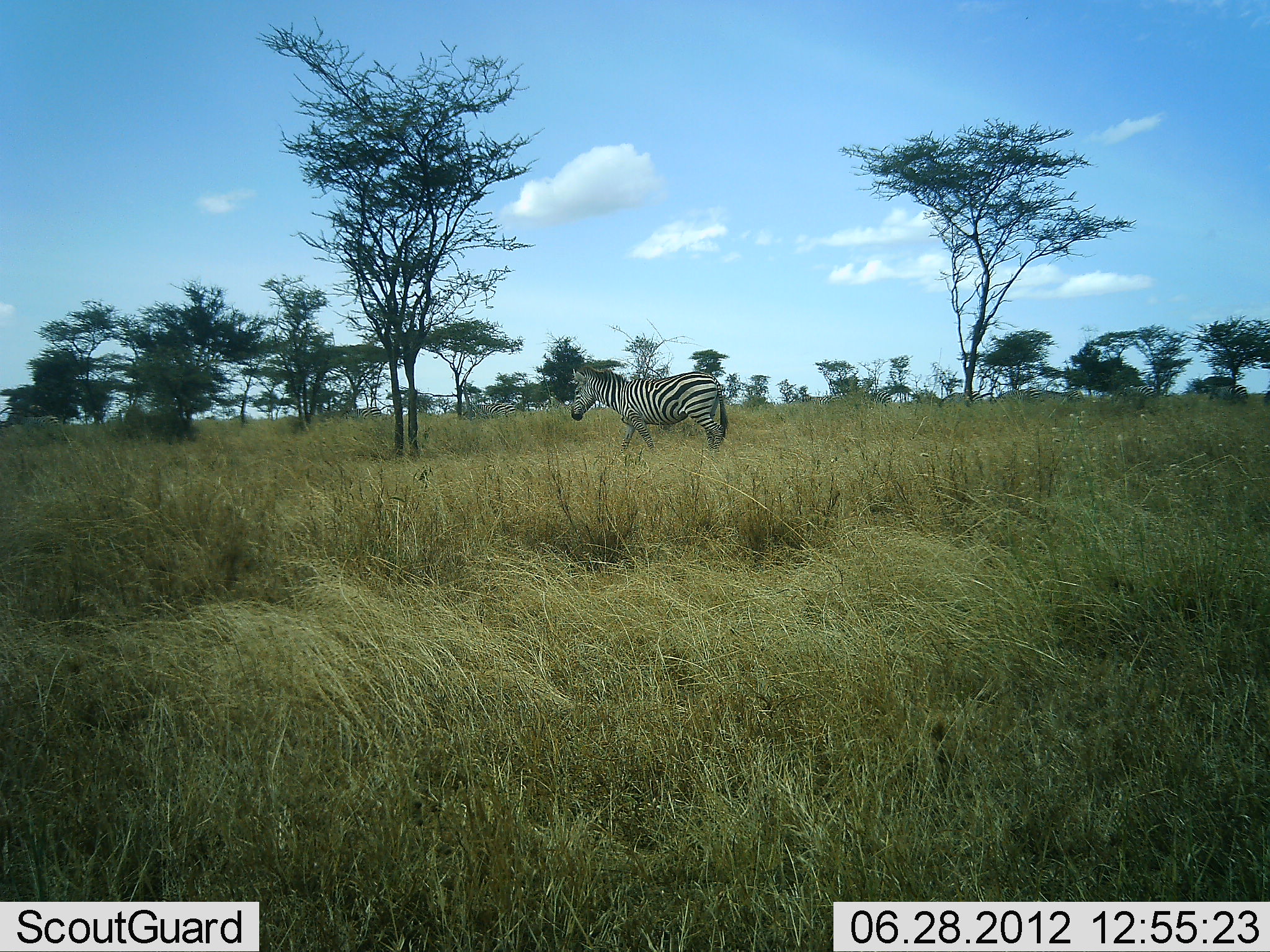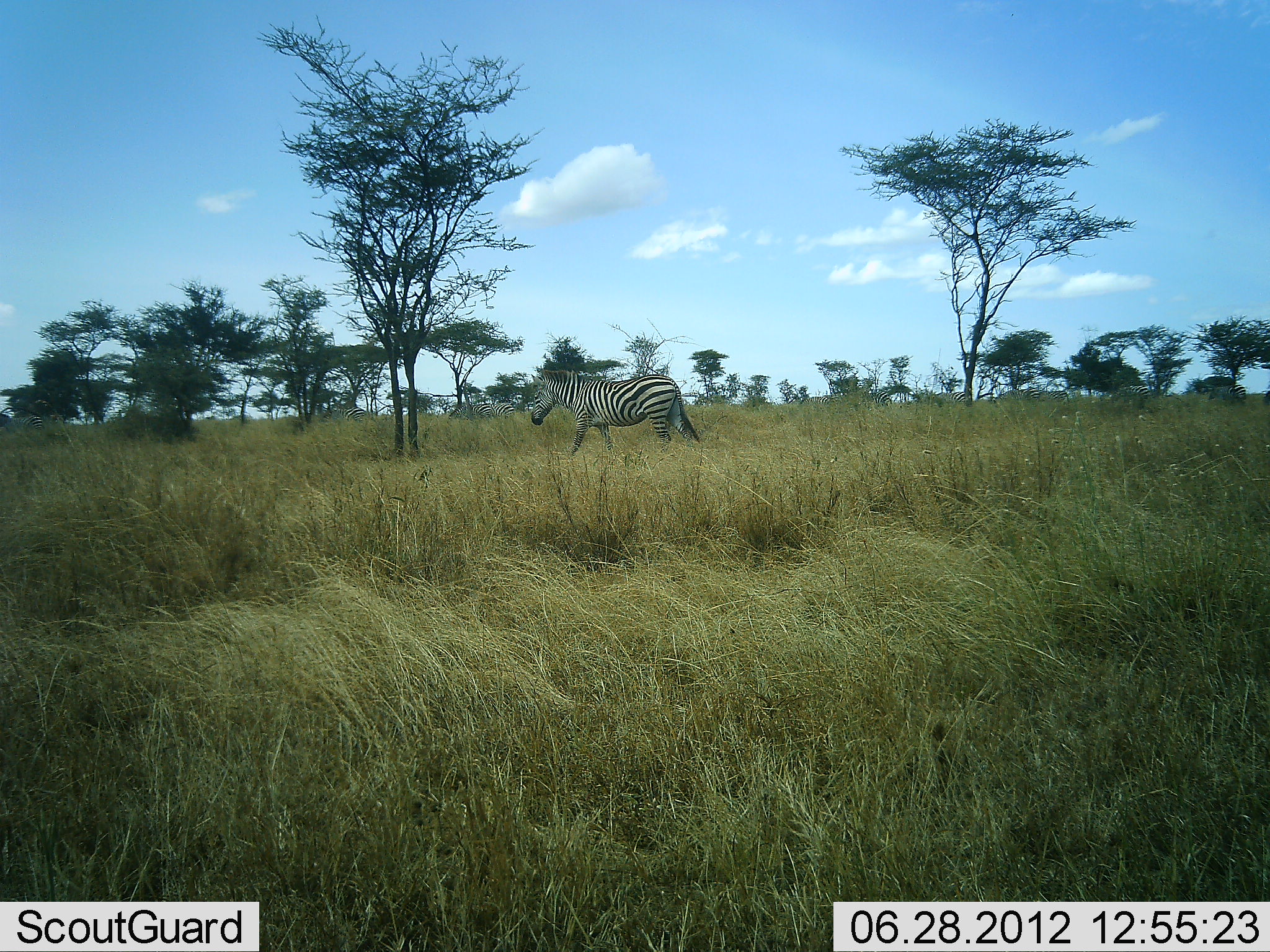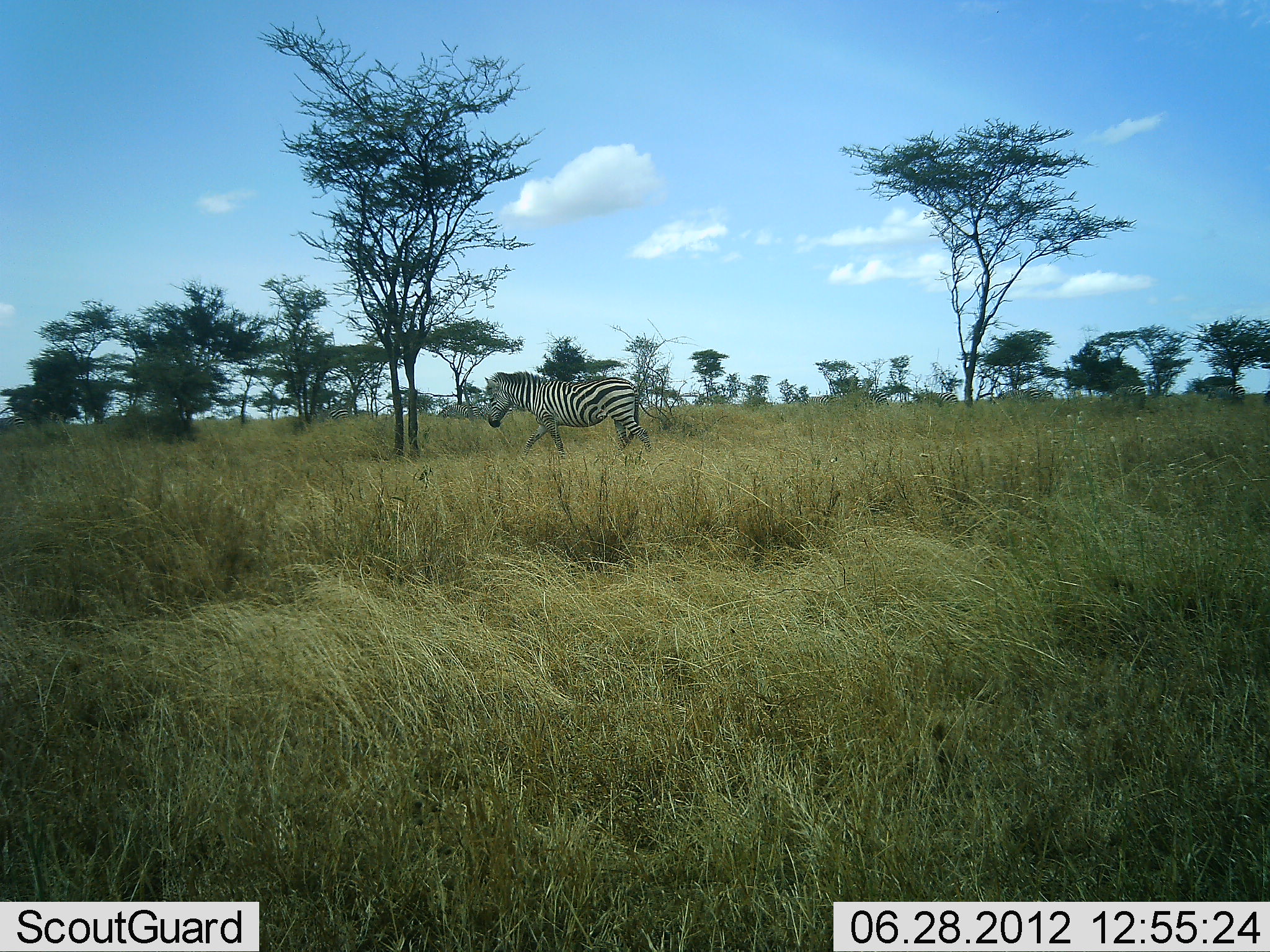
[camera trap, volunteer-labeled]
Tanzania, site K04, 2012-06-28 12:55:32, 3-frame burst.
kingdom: Animalia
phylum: Chordata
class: Mammalia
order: Perissodactyla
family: Equidae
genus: Equus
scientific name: Equus quagga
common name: plains zebra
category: zebra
Zebra (plains zebra) (Equus quagga), count 5. Behavior (volunteer vote fractions): standing 0%, resting 0%, moving 100%, interacting 0%. Young present (vote fraction): 0%. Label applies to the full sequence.